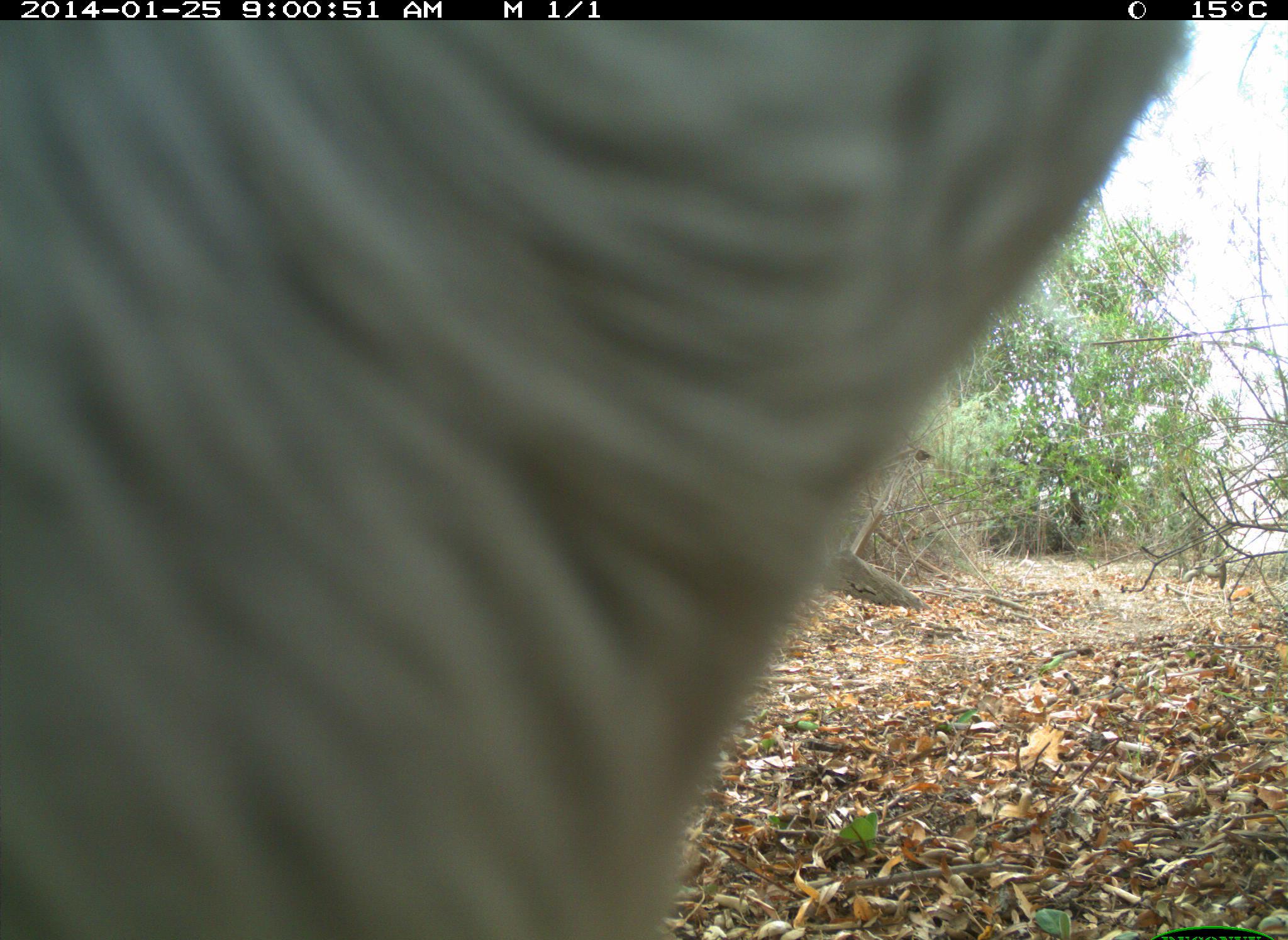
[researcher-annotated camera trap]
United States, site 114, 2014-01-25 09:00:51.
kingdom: Animalia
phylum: Chordata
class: Mammalia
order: Artiodactyla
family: Bovidae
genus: Bos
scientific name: Bos taurus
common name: cow